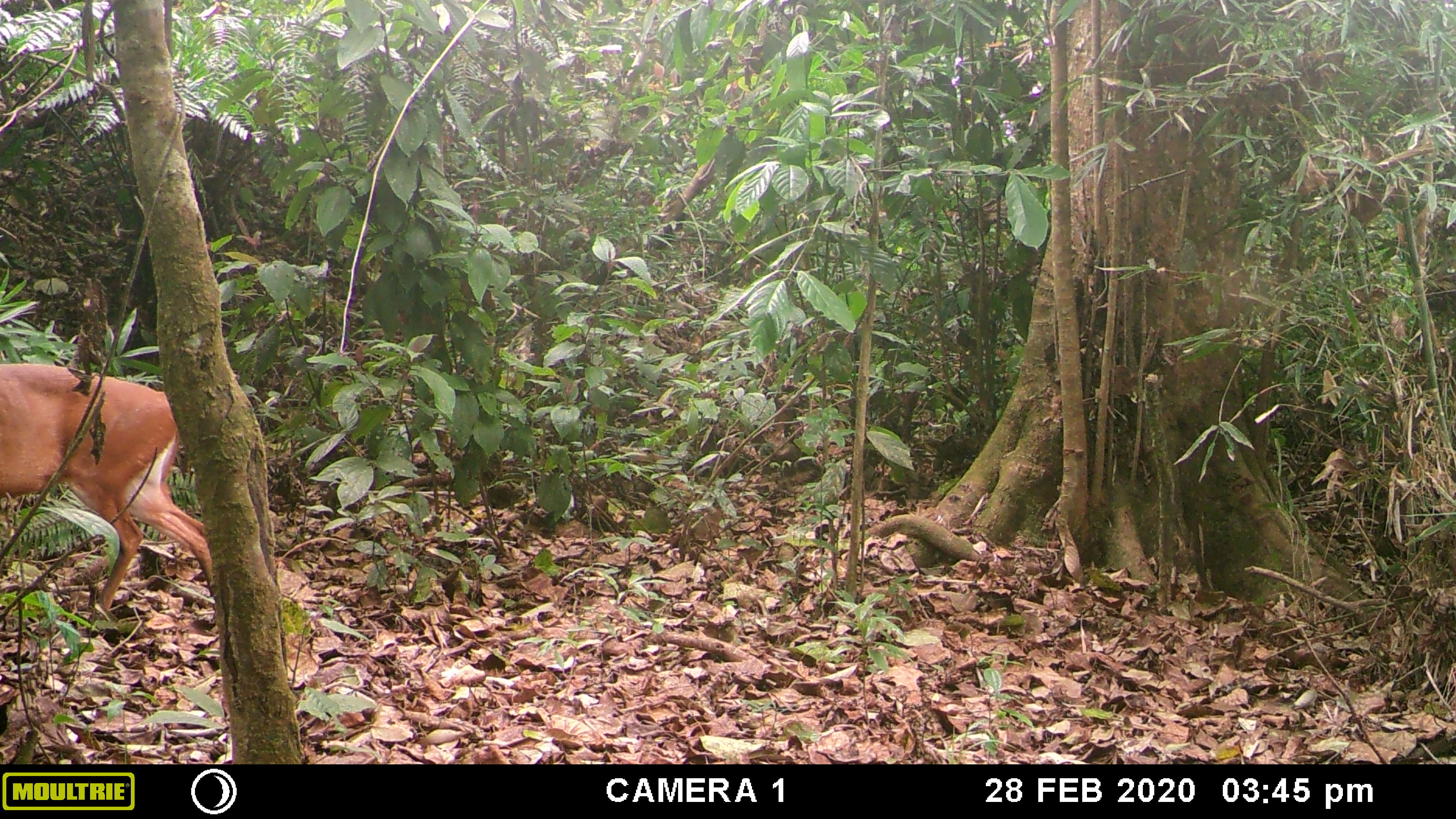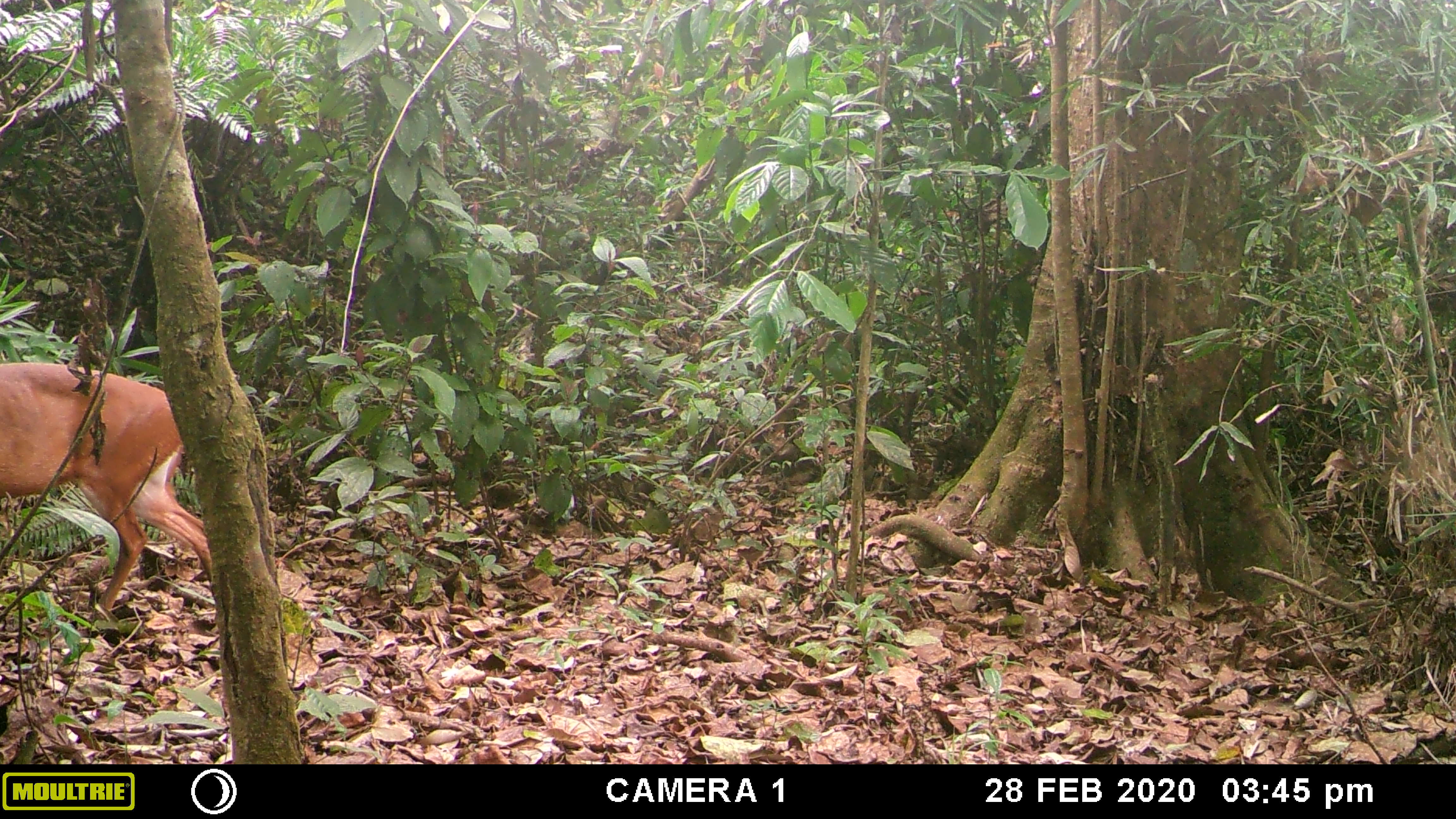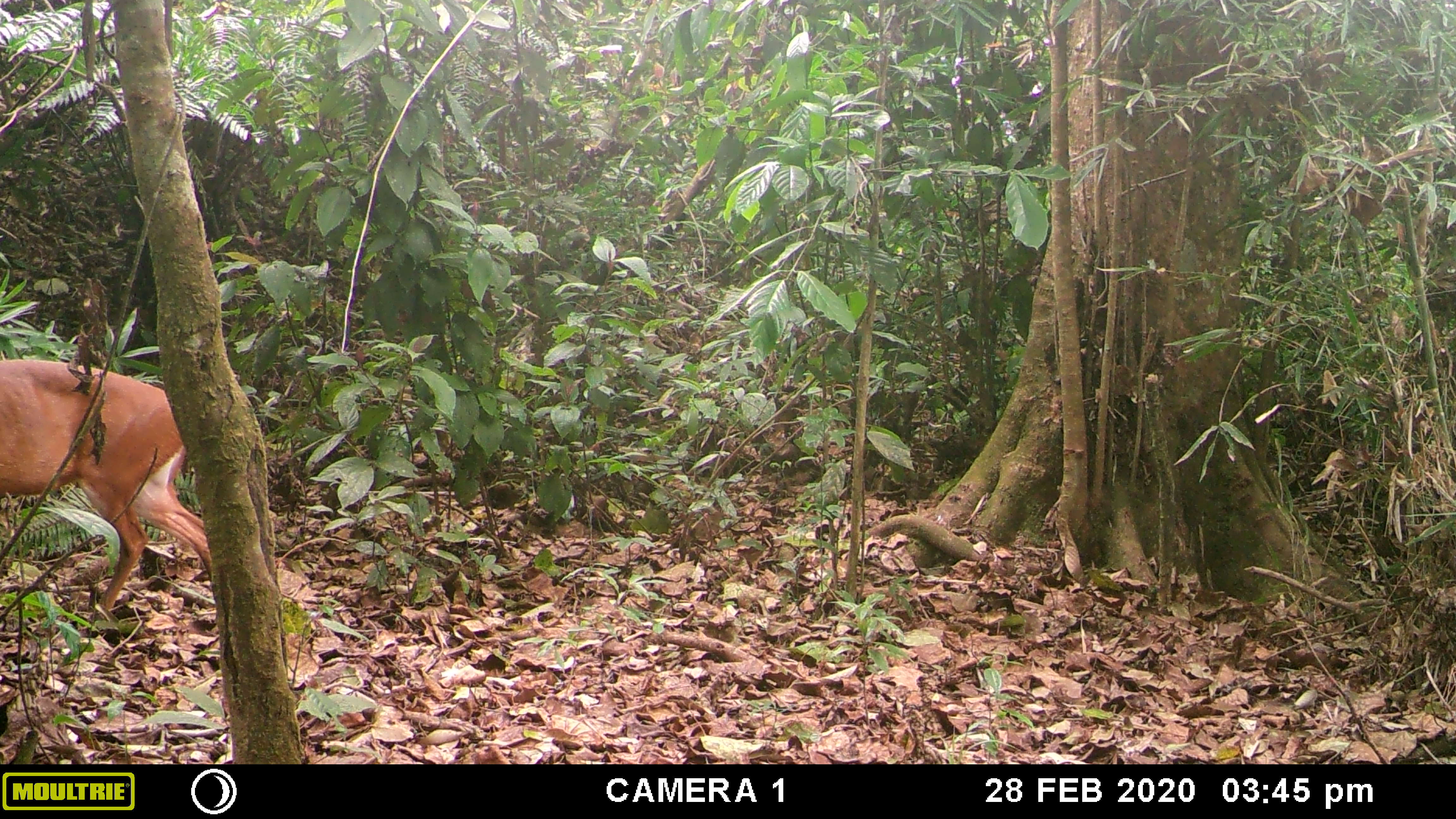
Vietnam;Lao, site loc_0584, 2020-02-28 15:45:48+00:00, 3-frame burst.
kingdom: Animalia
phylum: Chordata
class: Mammalia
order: Artiodactyla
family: Cervidae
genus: Muntiacus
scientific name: Muntiacus muntjak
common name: red muntjac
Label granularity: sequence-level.